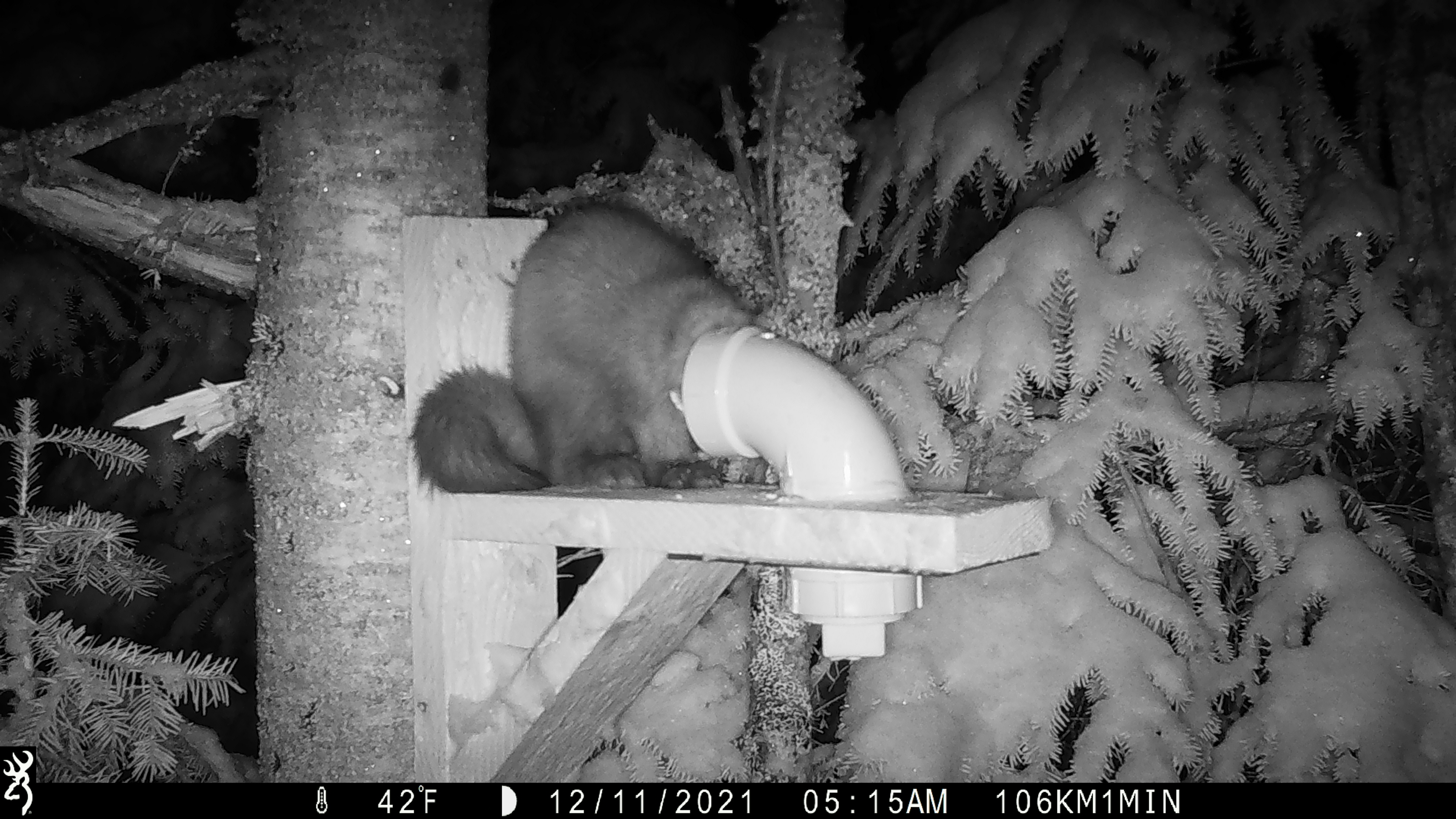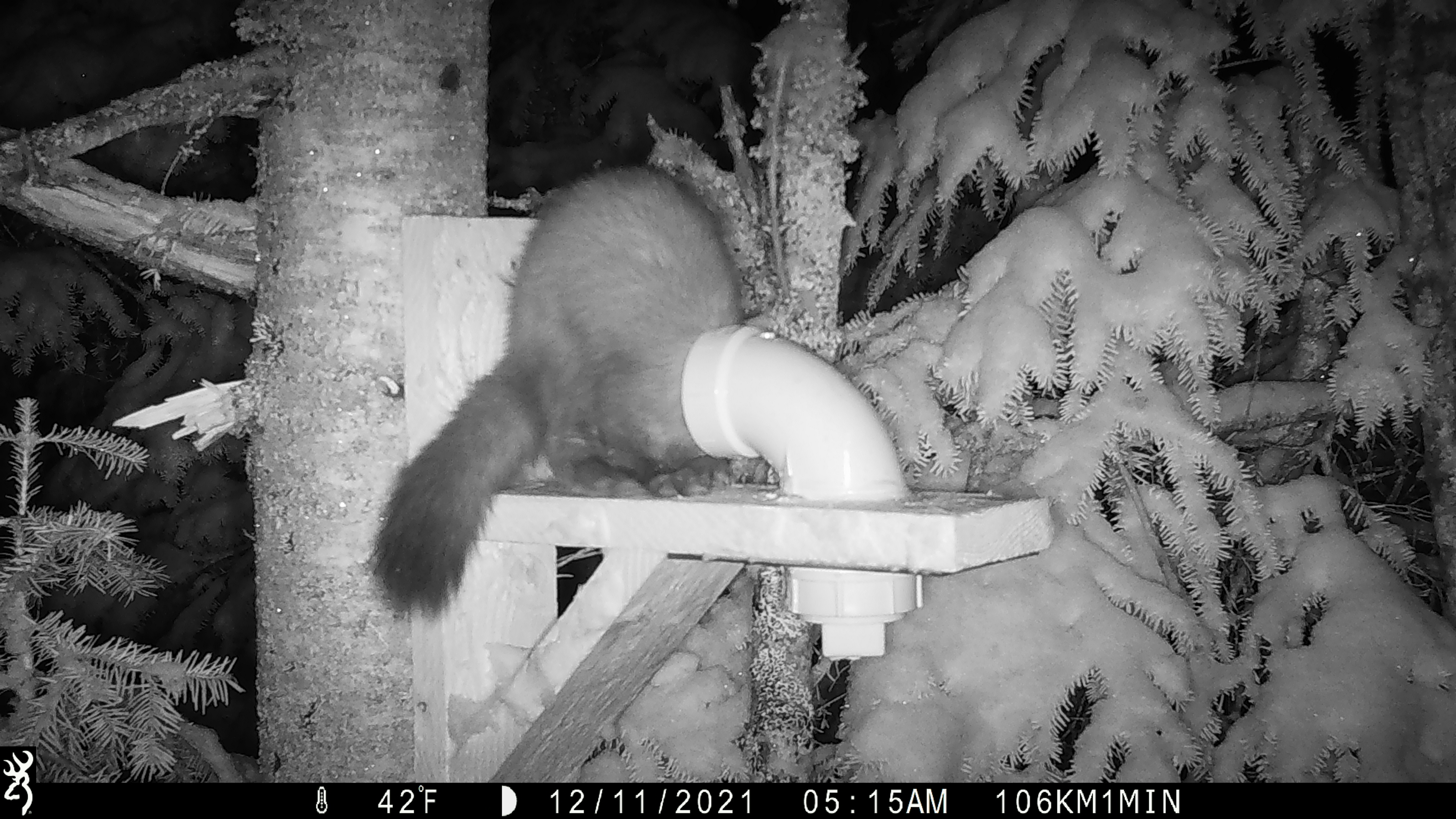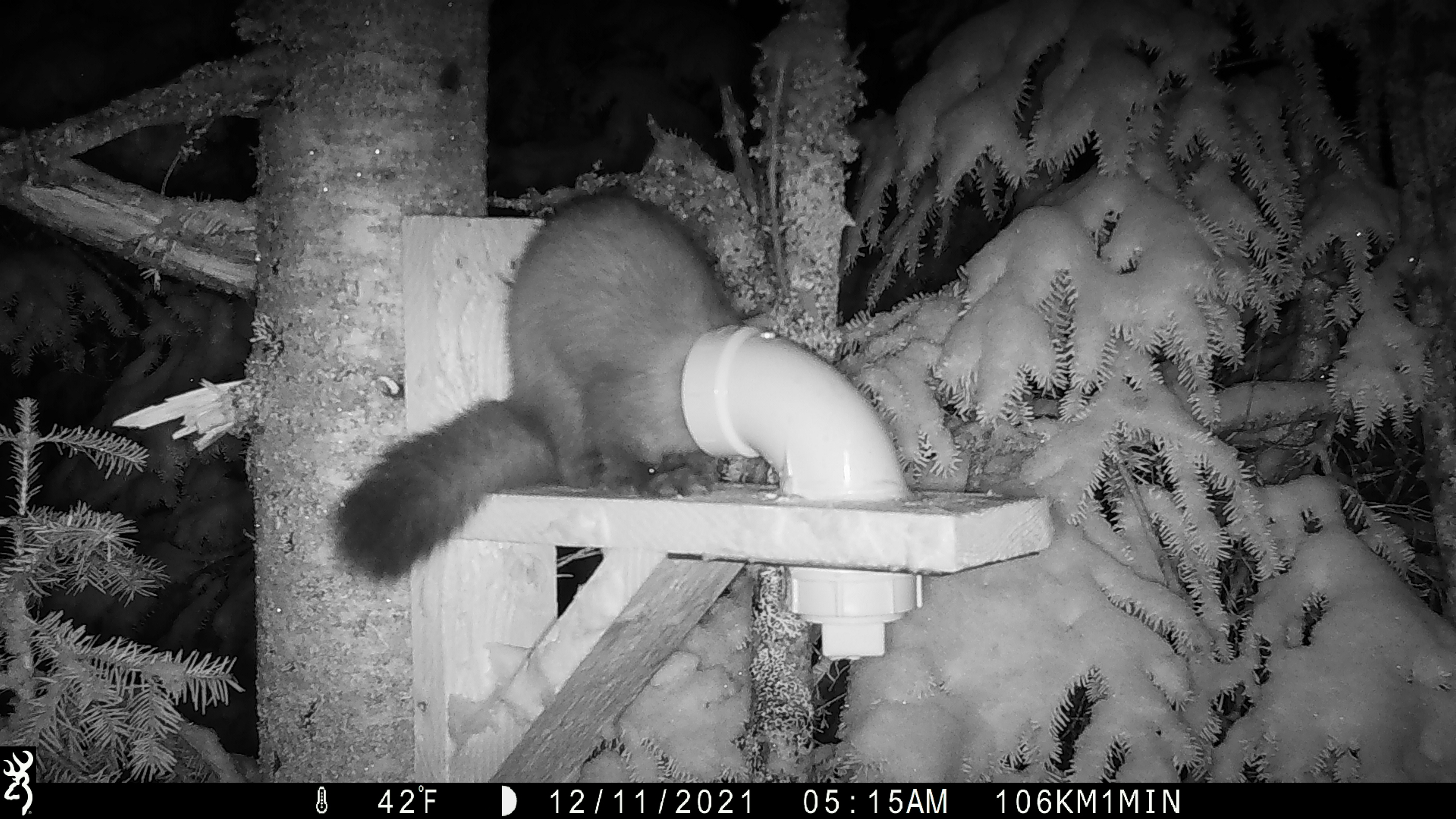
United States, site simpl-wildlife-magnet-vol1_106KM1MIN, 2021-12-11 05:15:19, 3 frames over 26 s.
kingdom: Animalia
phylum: Chordata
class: Mammalia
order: Carnivora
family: Mustelidae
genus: Martes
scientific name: Martes americana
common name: american marten